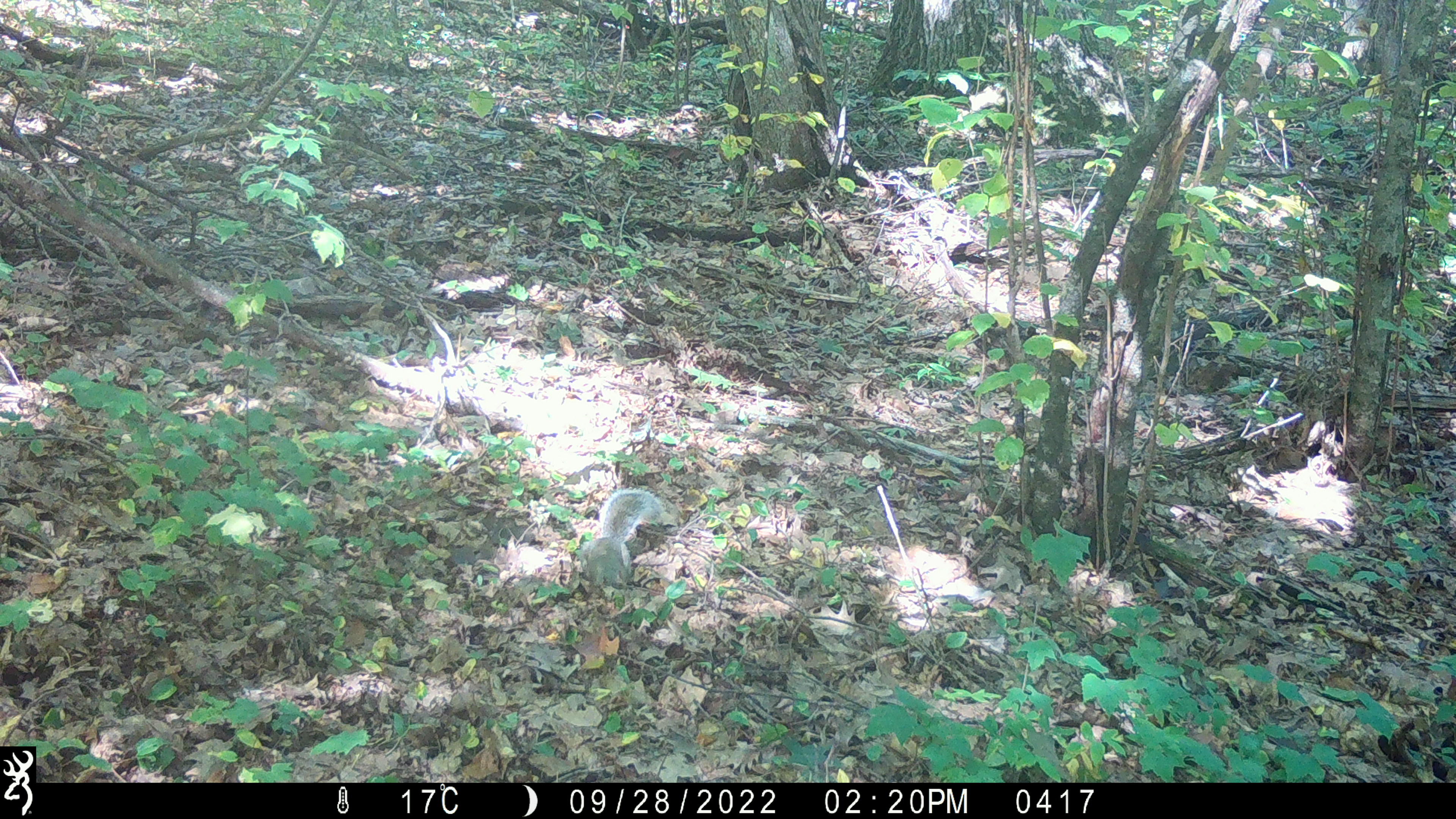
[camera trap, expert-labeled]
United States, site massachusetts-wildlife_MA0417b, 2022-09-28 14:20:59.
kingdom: Animalia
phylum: Chordata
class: Mammalia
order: Rodentia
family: Sciuridae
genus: Sciurus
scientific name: Sciurus carolinensis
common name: gray squirrel